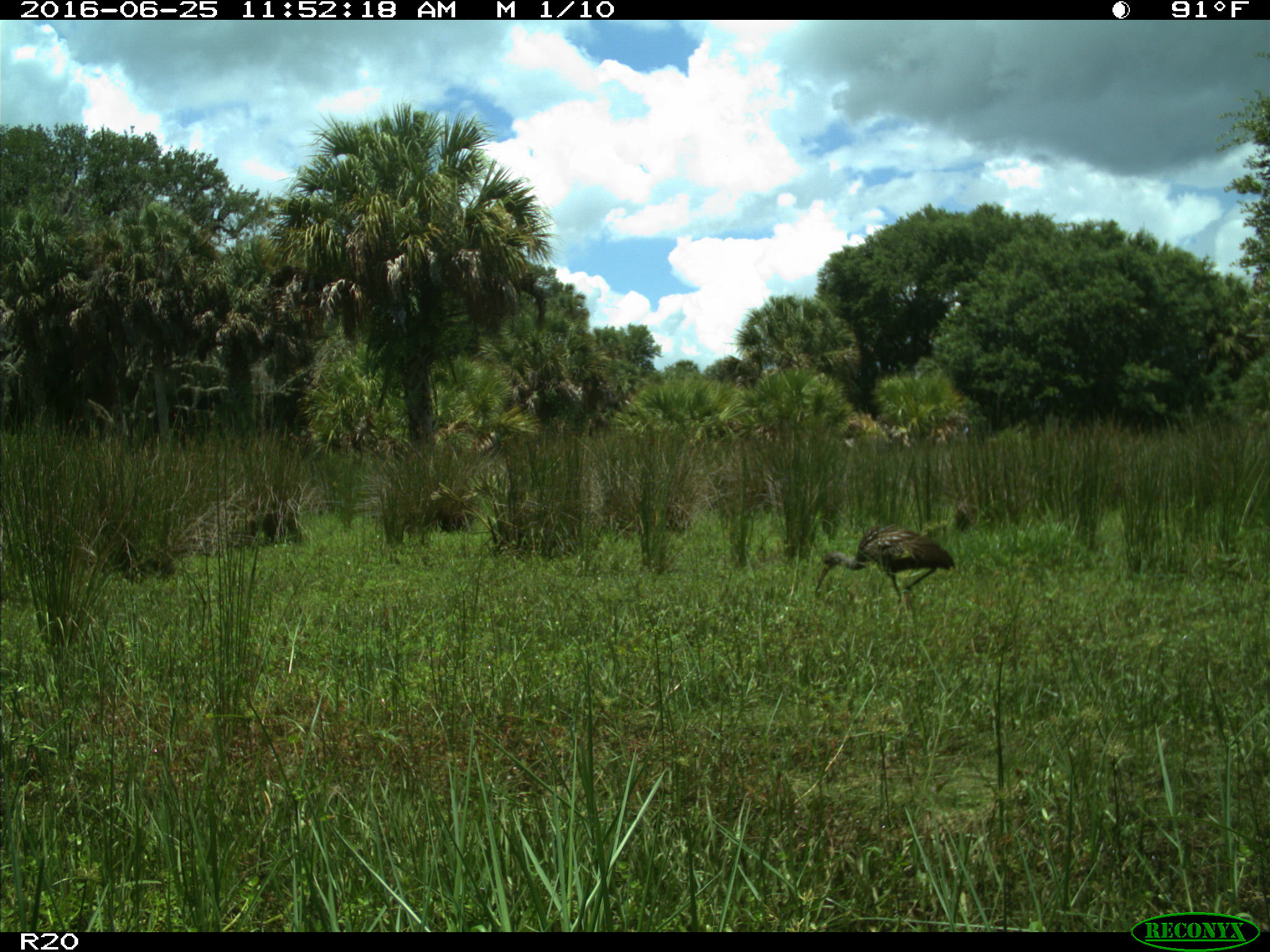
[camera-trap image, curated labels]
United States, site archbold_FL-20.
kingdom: Animalia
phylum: Chordata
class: Aves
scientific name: Aves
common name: birds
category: unidentified bird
Unidentified bird (birds) (Aves).